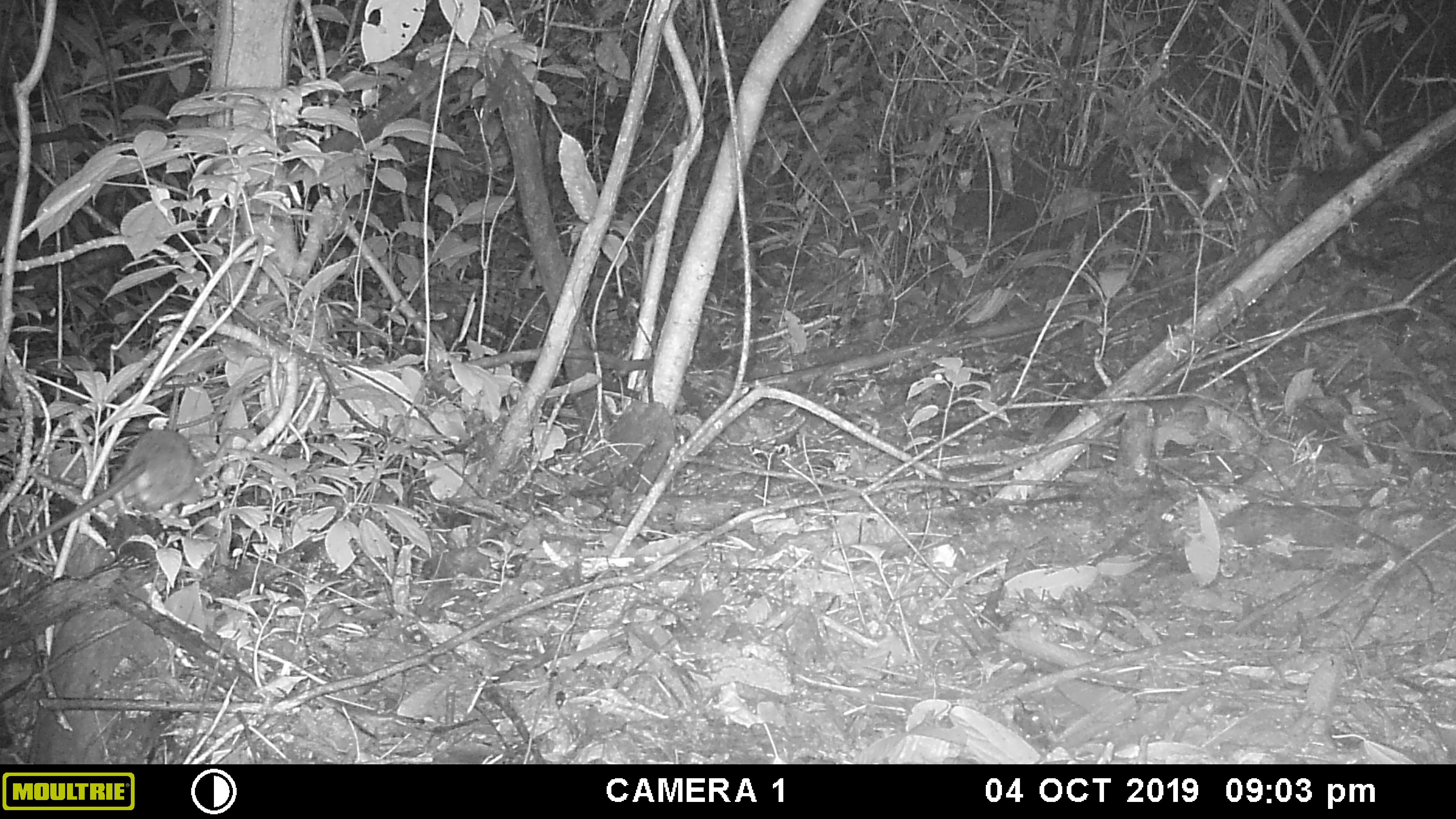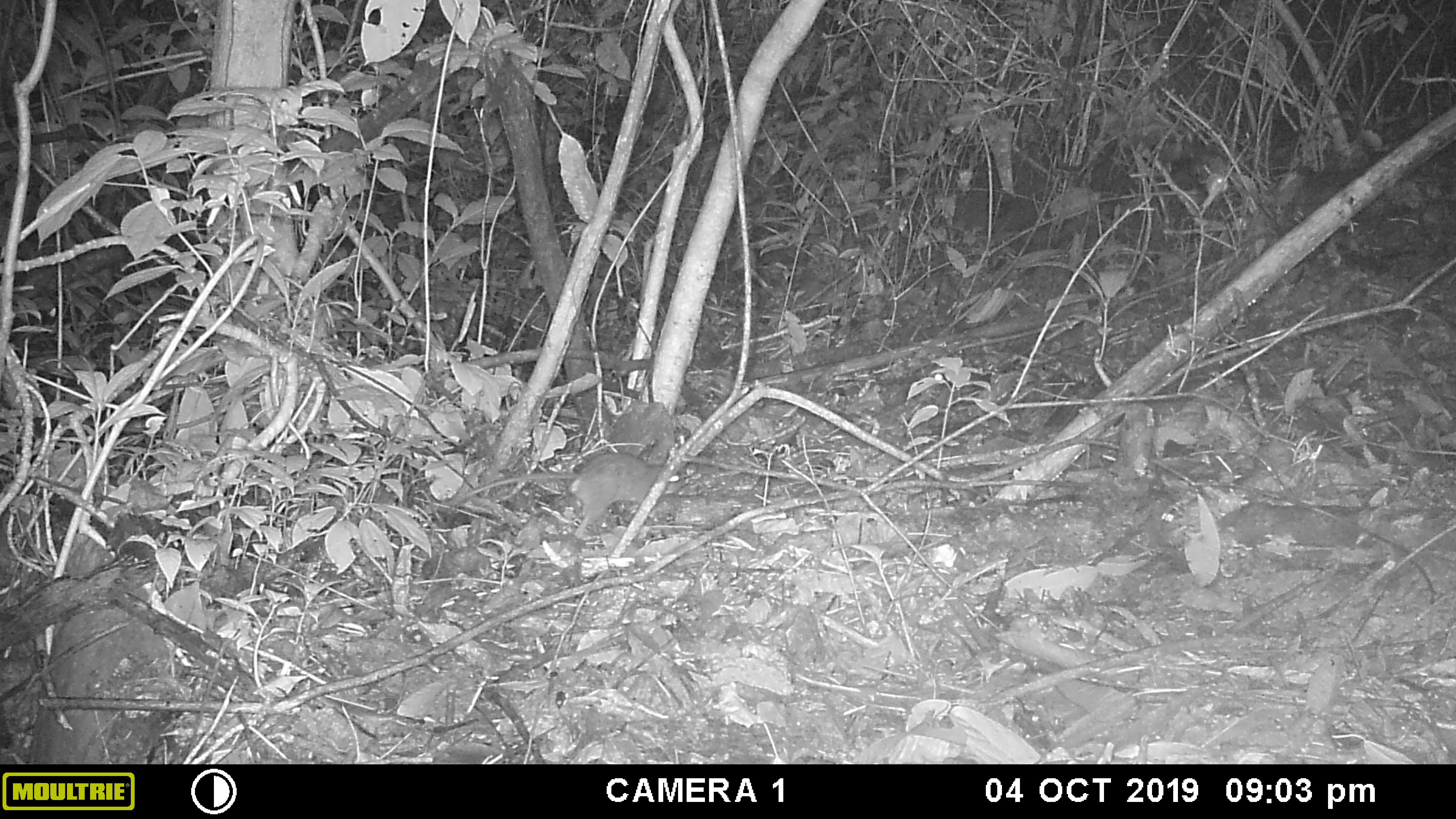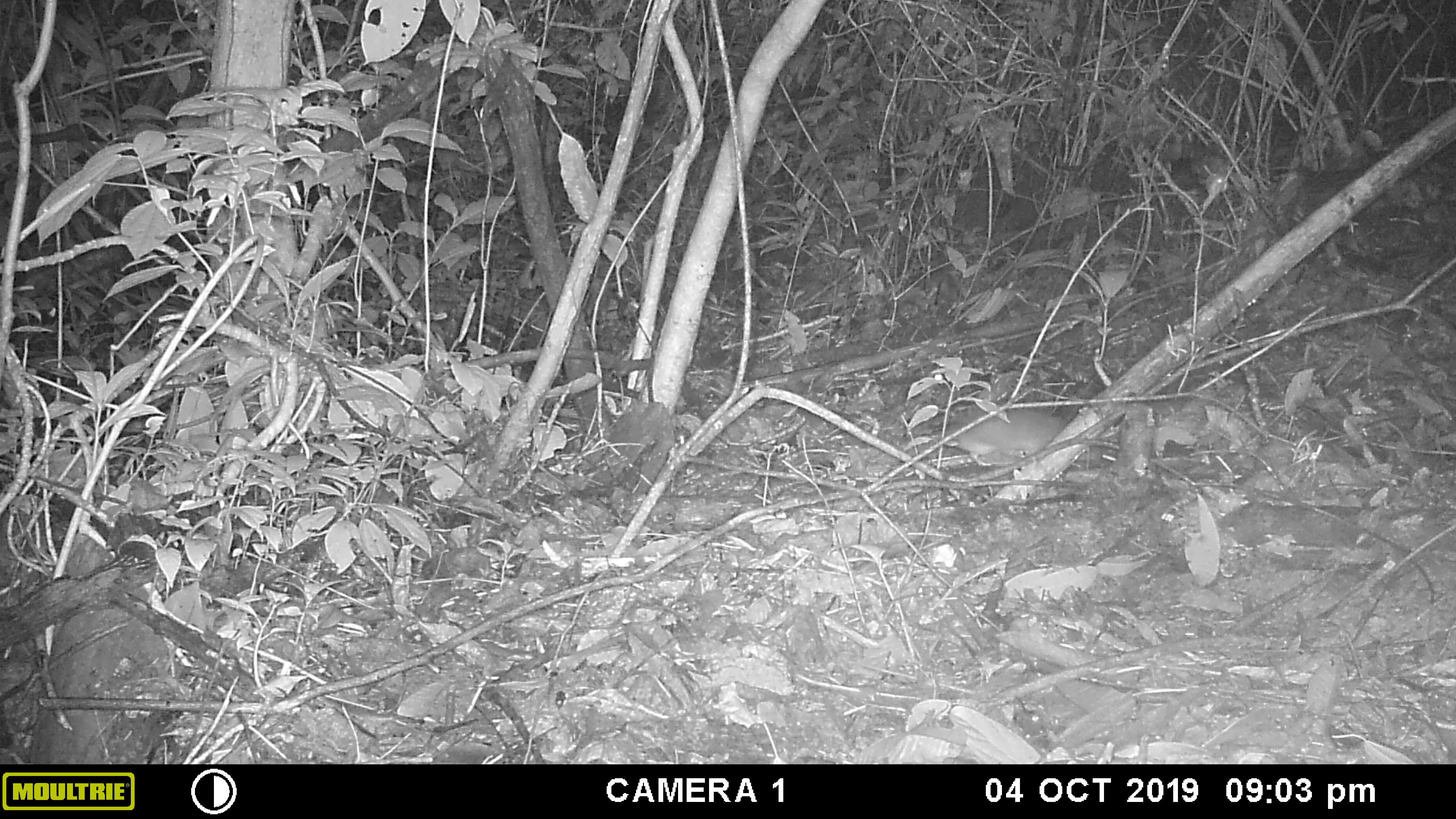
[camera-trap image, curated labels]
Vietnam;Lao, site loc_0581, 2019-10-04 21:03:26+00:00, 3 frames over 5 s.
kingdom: Animalia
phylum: Chordata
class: Mammalia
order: Rodentia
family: Muridae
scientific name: Muridae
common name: old-world mice and rats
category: unidentified murid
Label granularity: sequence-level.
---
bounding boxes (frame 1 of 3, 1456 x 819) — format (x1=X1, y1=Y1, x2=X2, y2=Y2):
unidentified murid: (x1=0, y1=429, x2=204, y2=559)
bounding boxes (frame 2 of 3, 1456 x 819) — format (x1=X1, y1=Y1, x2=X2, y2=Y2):
unidentified murid: (x1=462, y1=451, x2=686, y2=541)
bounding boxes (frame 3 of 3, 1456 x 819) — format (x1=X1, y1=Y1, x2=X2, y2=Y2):
unidentified murid: (x1=940, y1=405, x2=1070, y2=466)